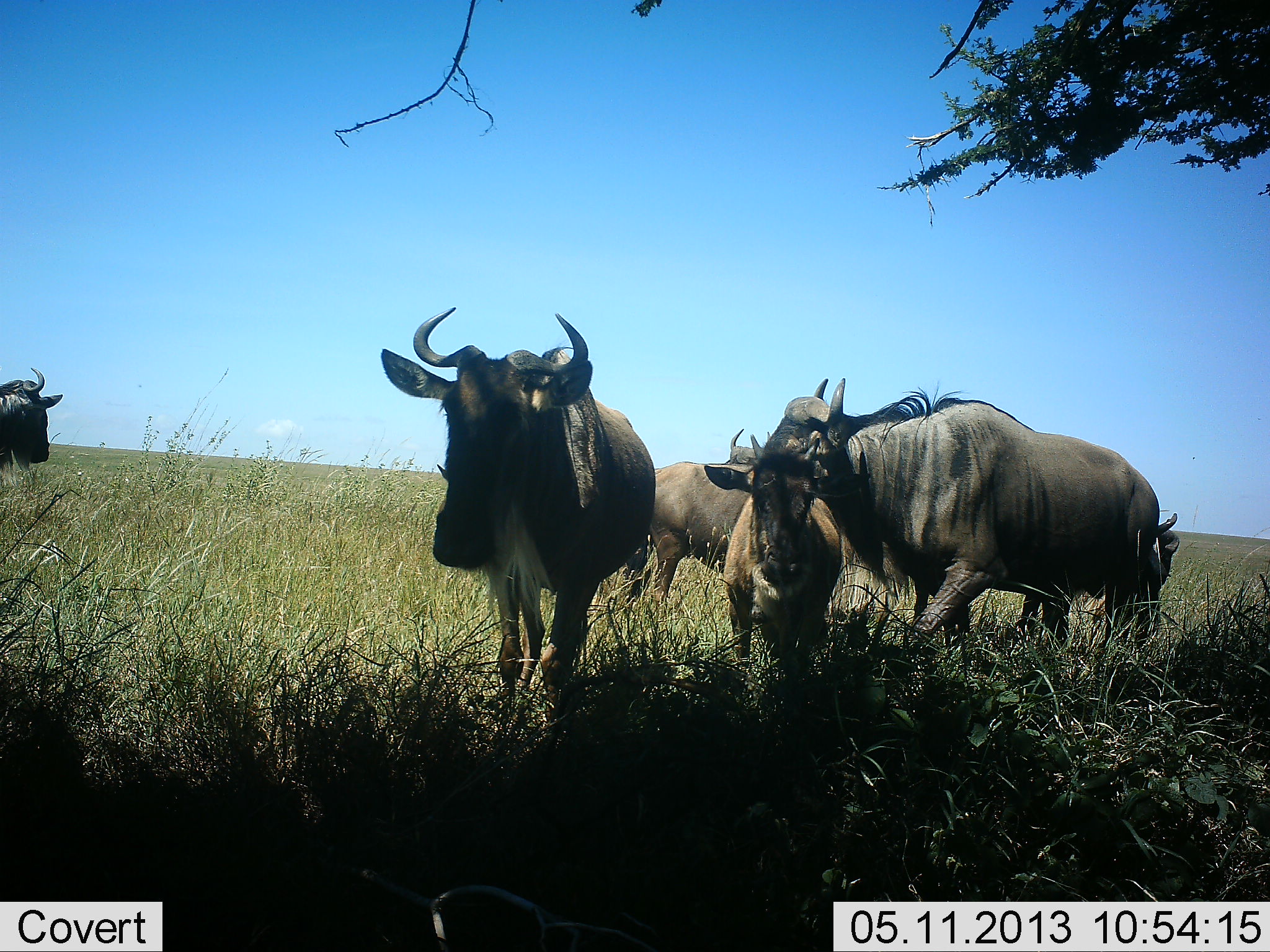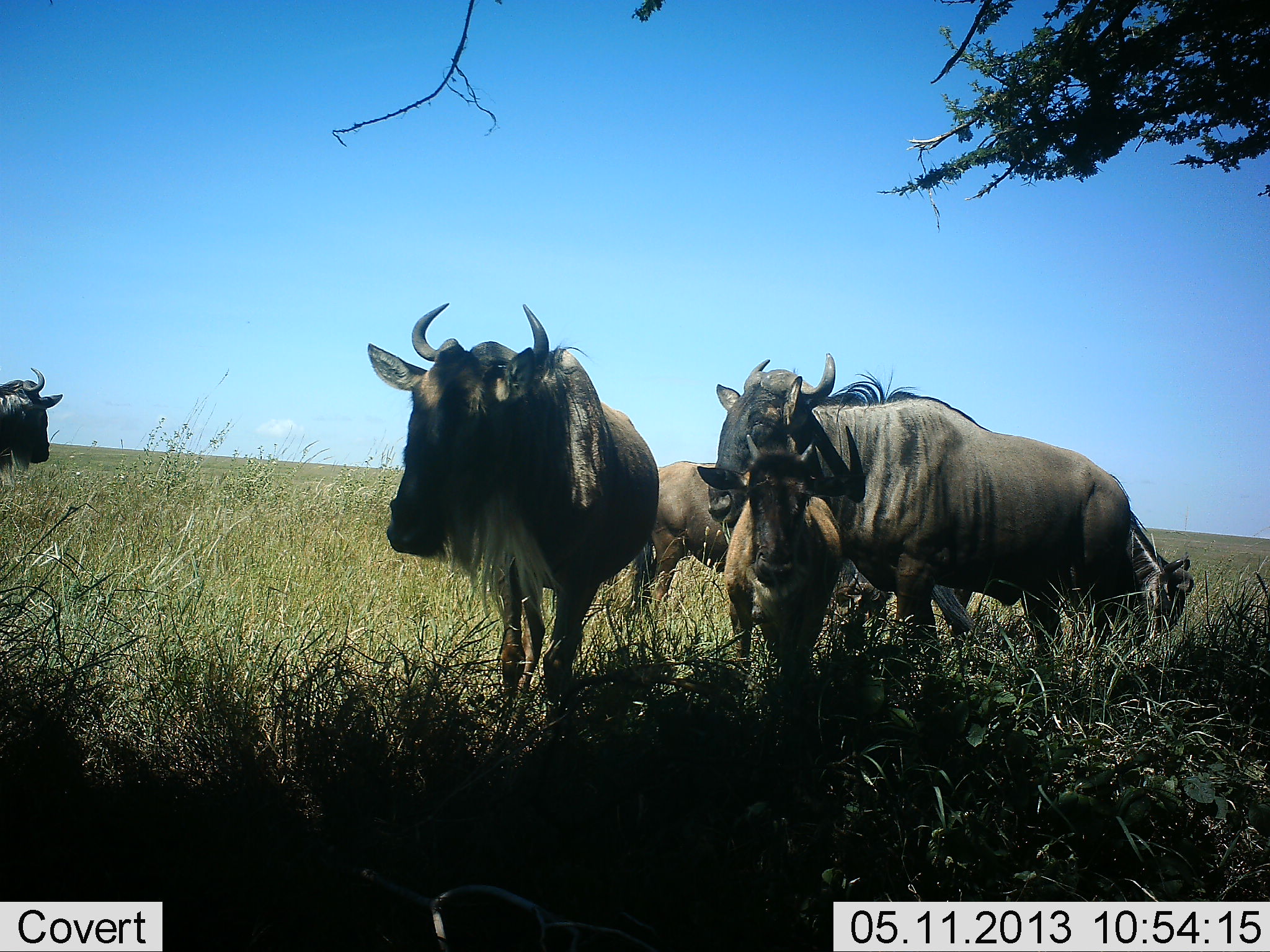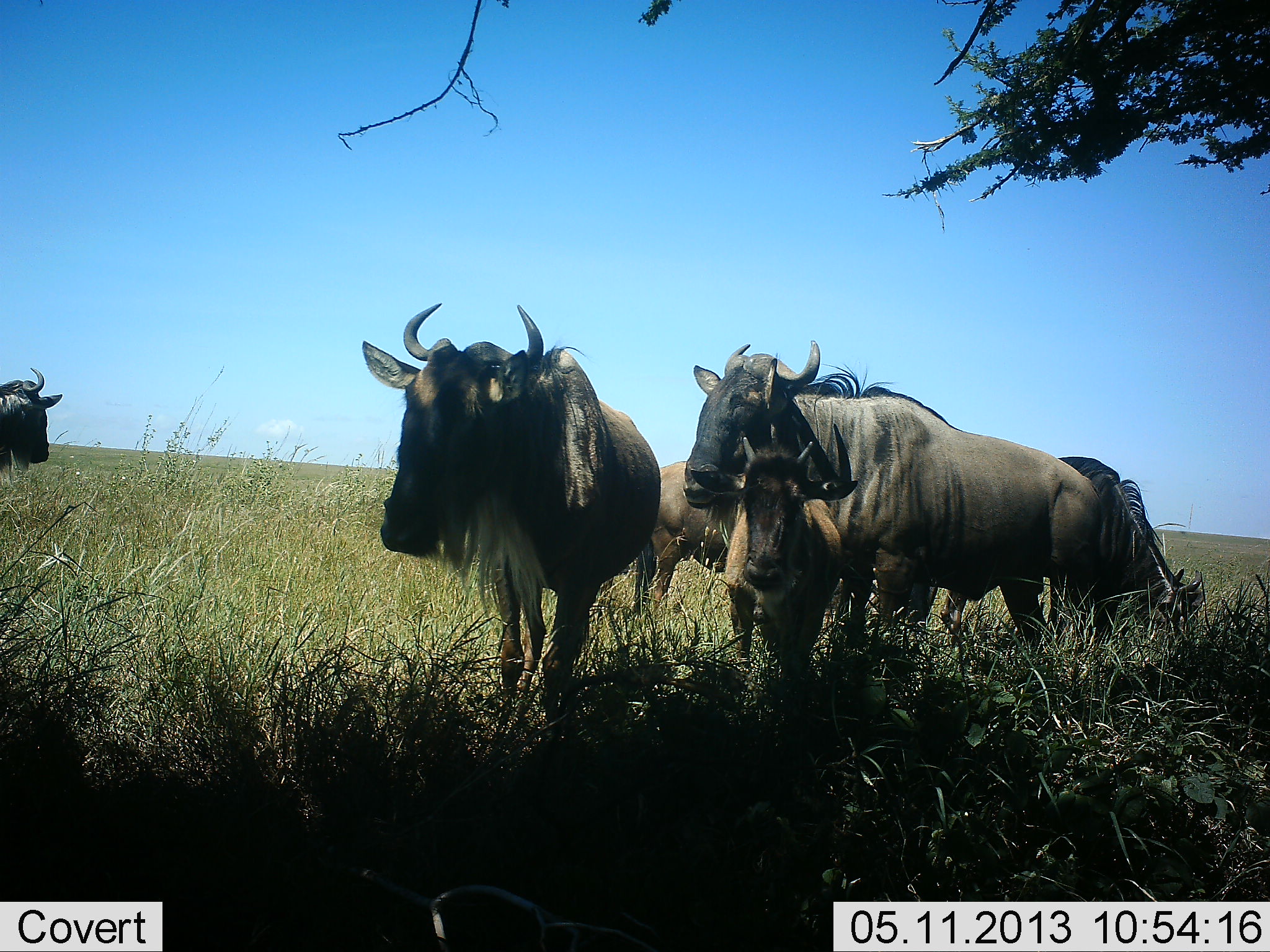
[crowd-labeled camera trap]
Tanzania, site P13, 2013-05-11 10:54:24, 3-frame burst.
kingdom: Animalia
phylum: Chordata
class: Mammalia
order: Artiodactyla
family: Bovidae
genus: Connochaetes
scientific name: Connochaetes taurinus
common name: blue wildebeest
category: wildebeest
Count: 6.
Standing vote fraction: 90%.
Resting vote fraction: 10%.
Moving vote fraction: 50%.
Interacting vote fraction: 10%.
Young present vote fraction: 80%.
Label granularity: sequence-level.